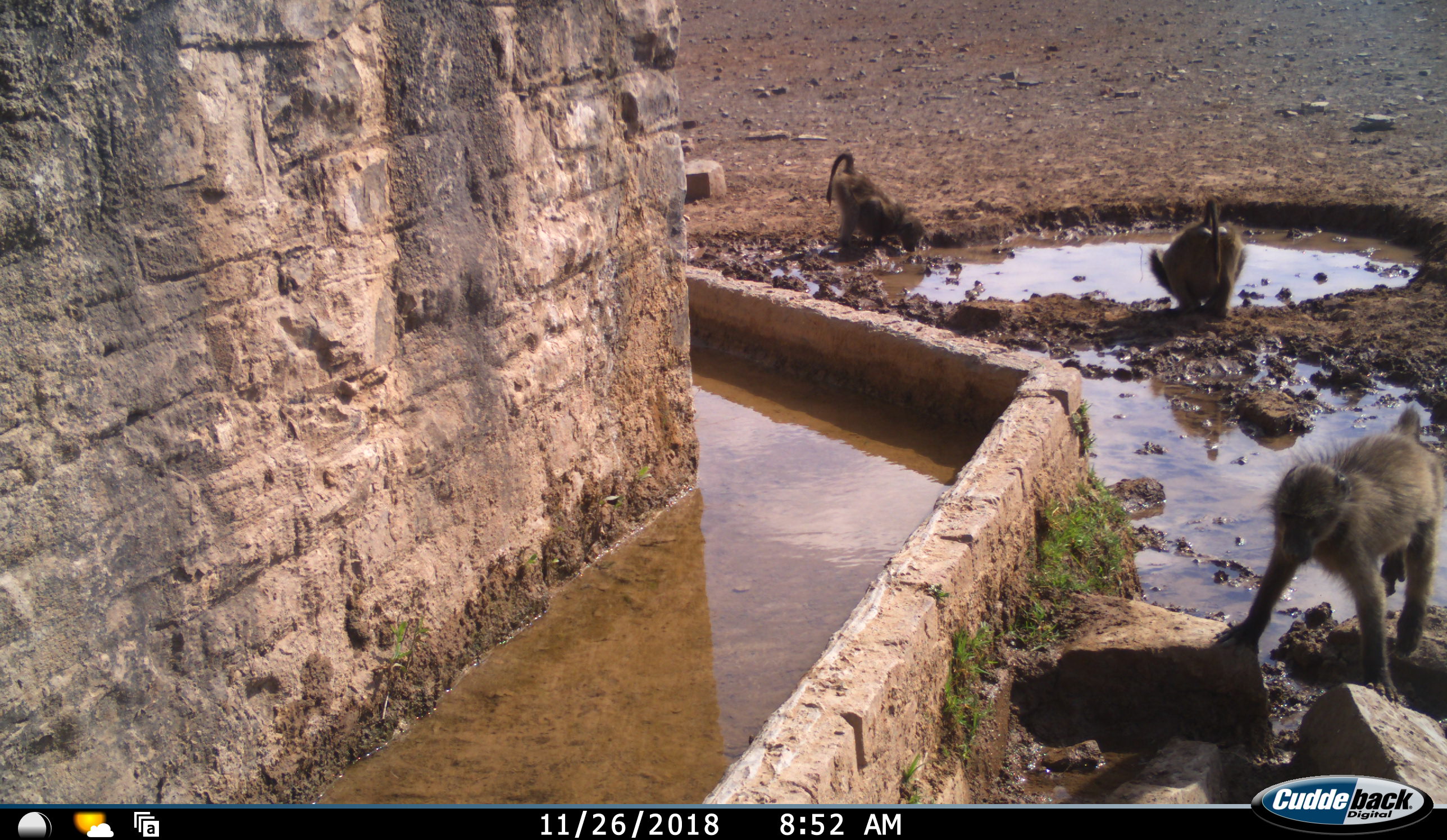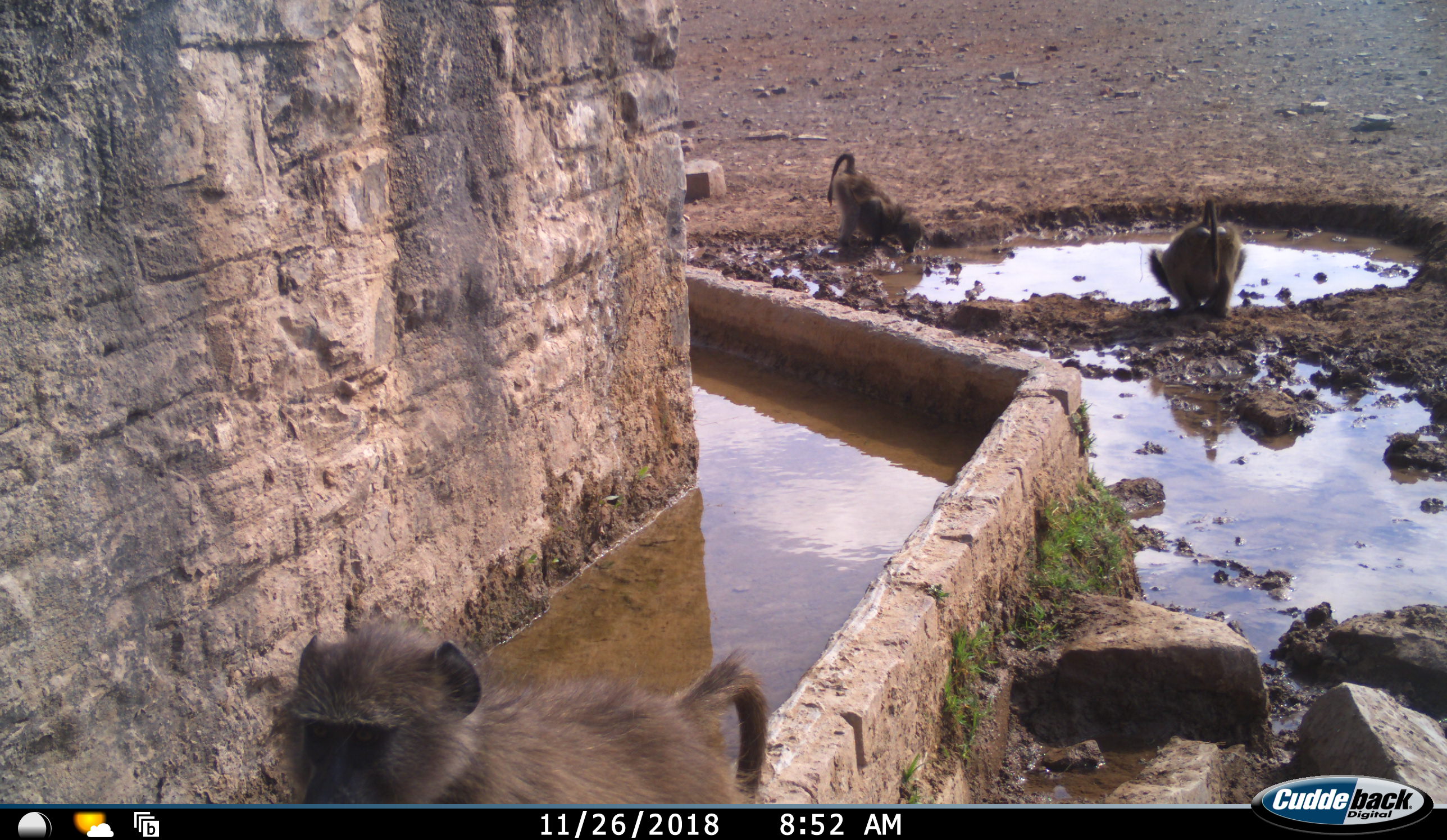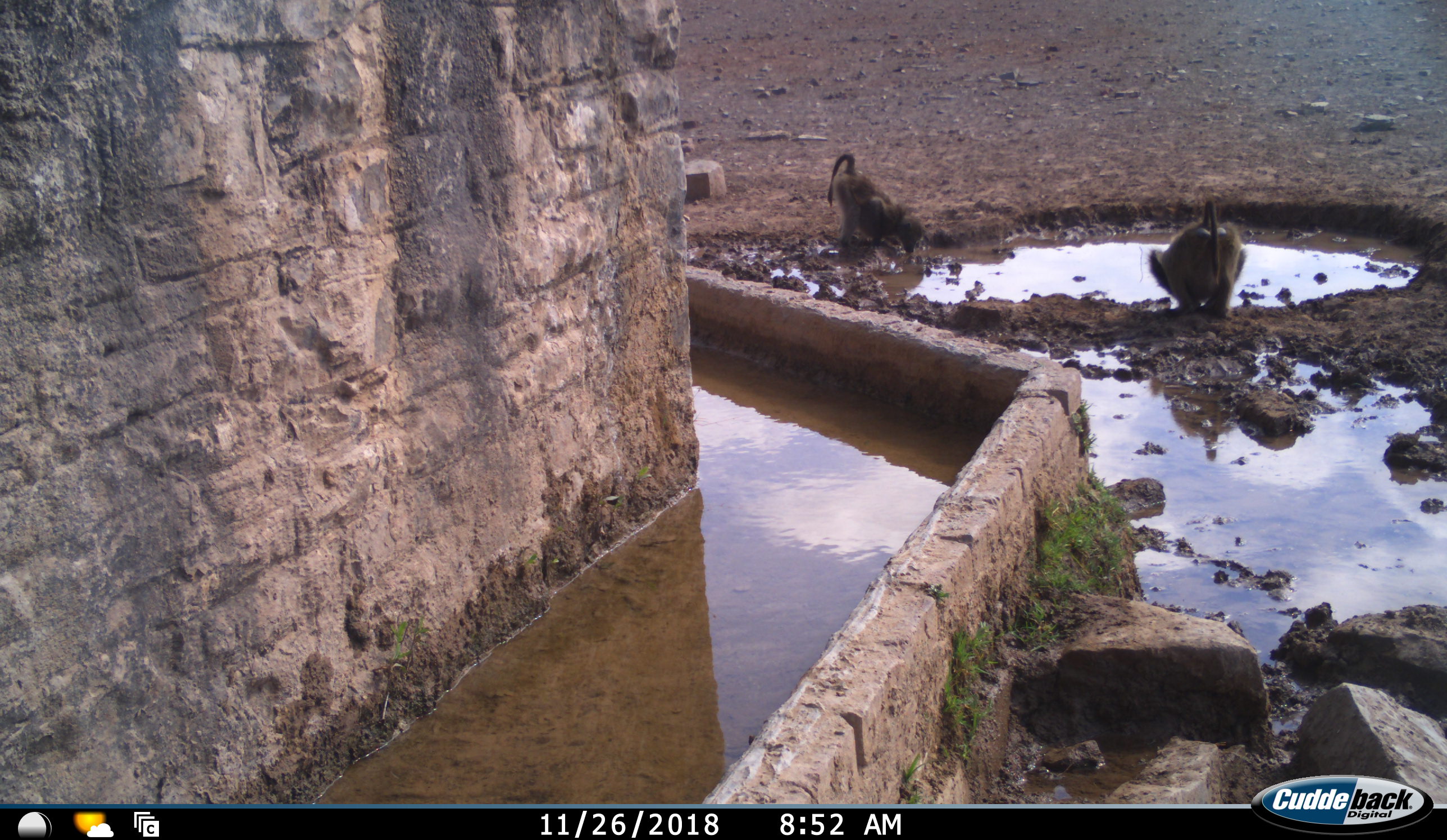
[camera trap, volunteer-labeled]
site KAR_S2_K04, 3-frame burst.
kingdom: Animalia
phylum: Chordata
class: Mammalia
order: Primates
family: Cercopithecidae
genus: Papio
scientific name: Papio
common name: baboon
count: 3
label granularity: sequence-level